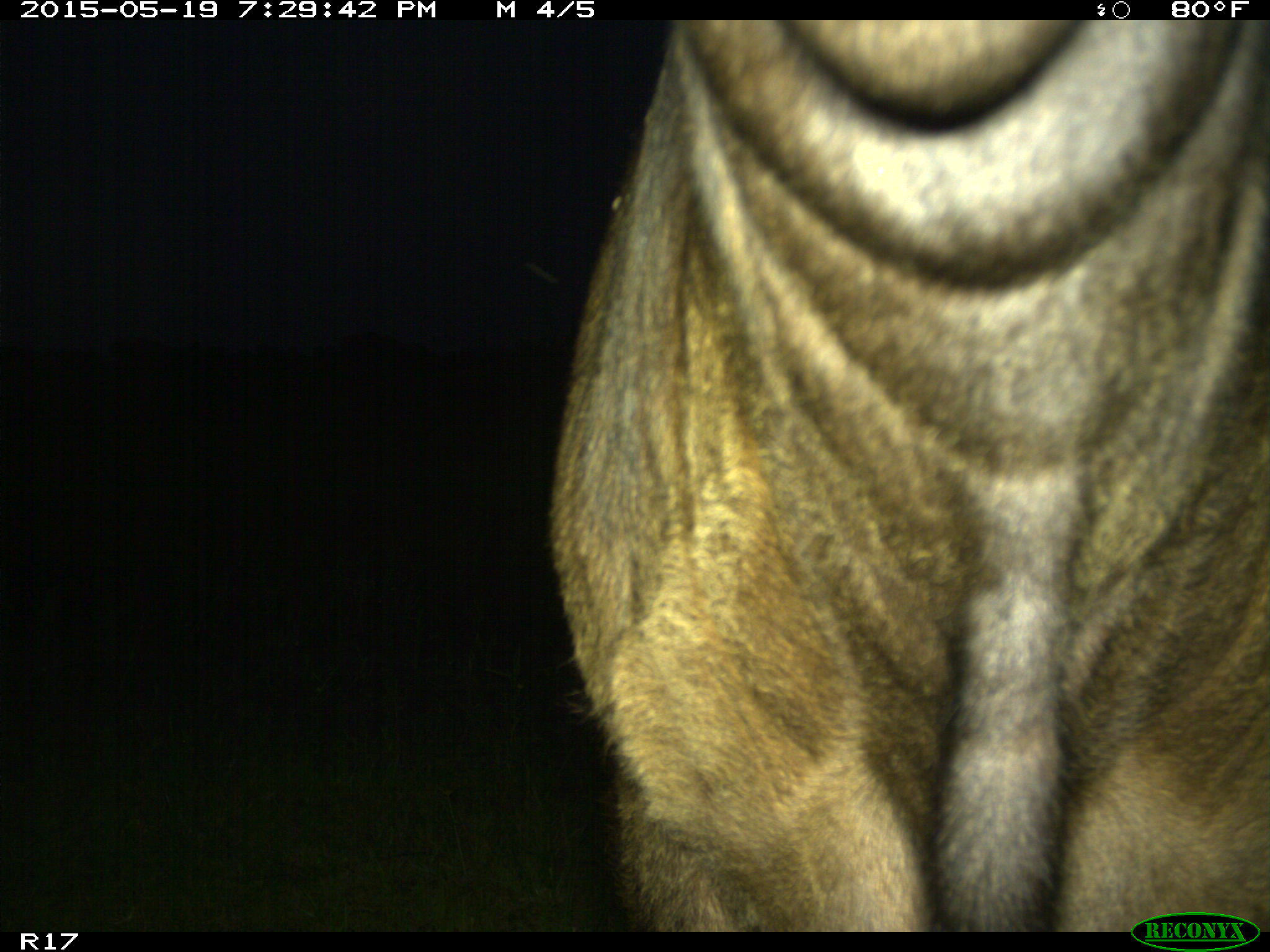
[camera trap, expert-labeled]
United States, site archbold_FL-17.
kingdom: Animalia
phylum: Chordata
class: Mammalia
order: Artiodactyla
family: Bovidae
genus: Bos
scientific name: Bos taurus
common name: domestic cow